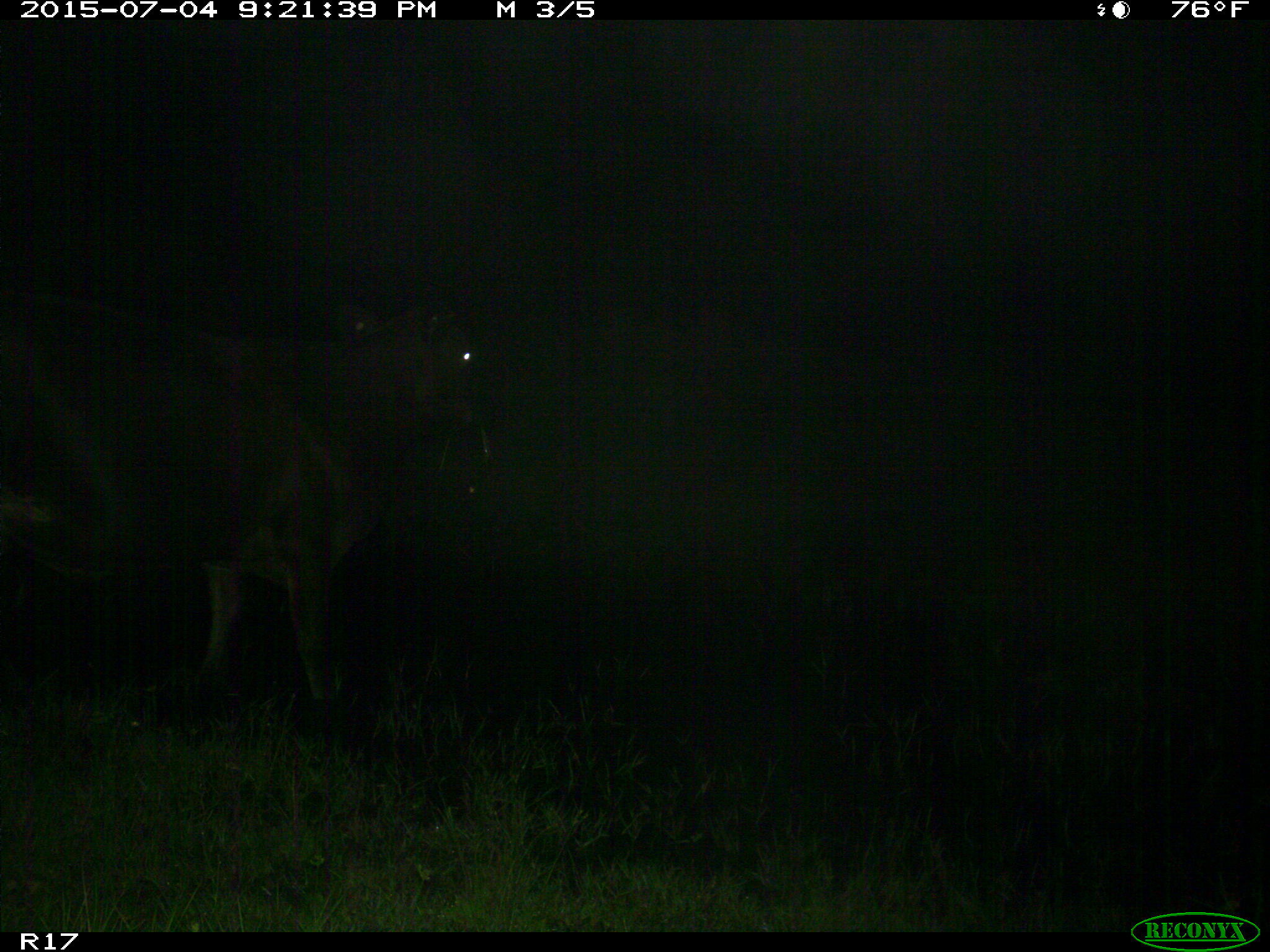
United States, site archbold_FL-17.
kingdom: Animalia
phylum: Chordata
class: Mammalia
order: Artiodactyla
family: Bovidae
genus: Bos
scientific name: Bos taurus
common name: domestic cow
Bos taurus (domestic cow).